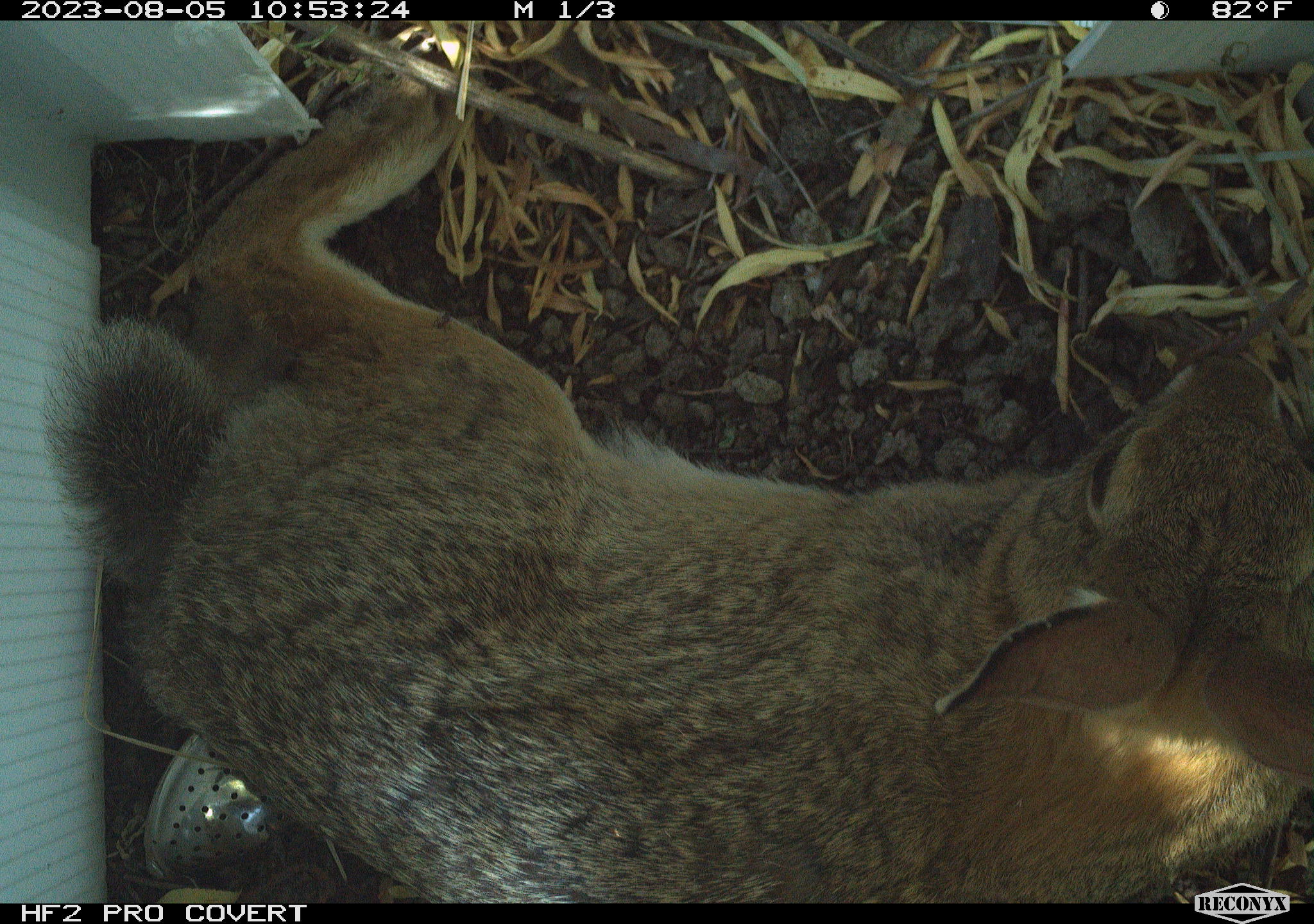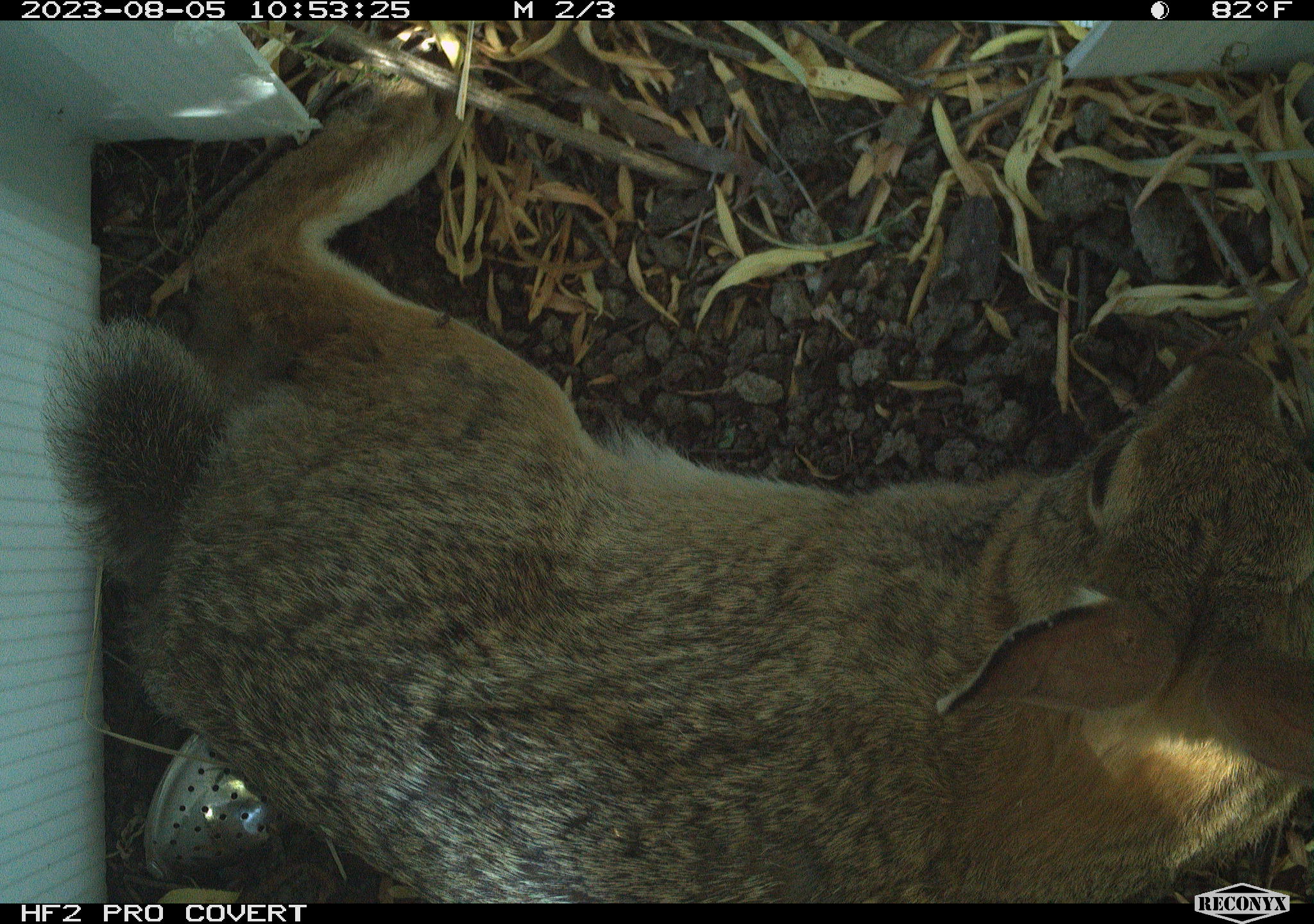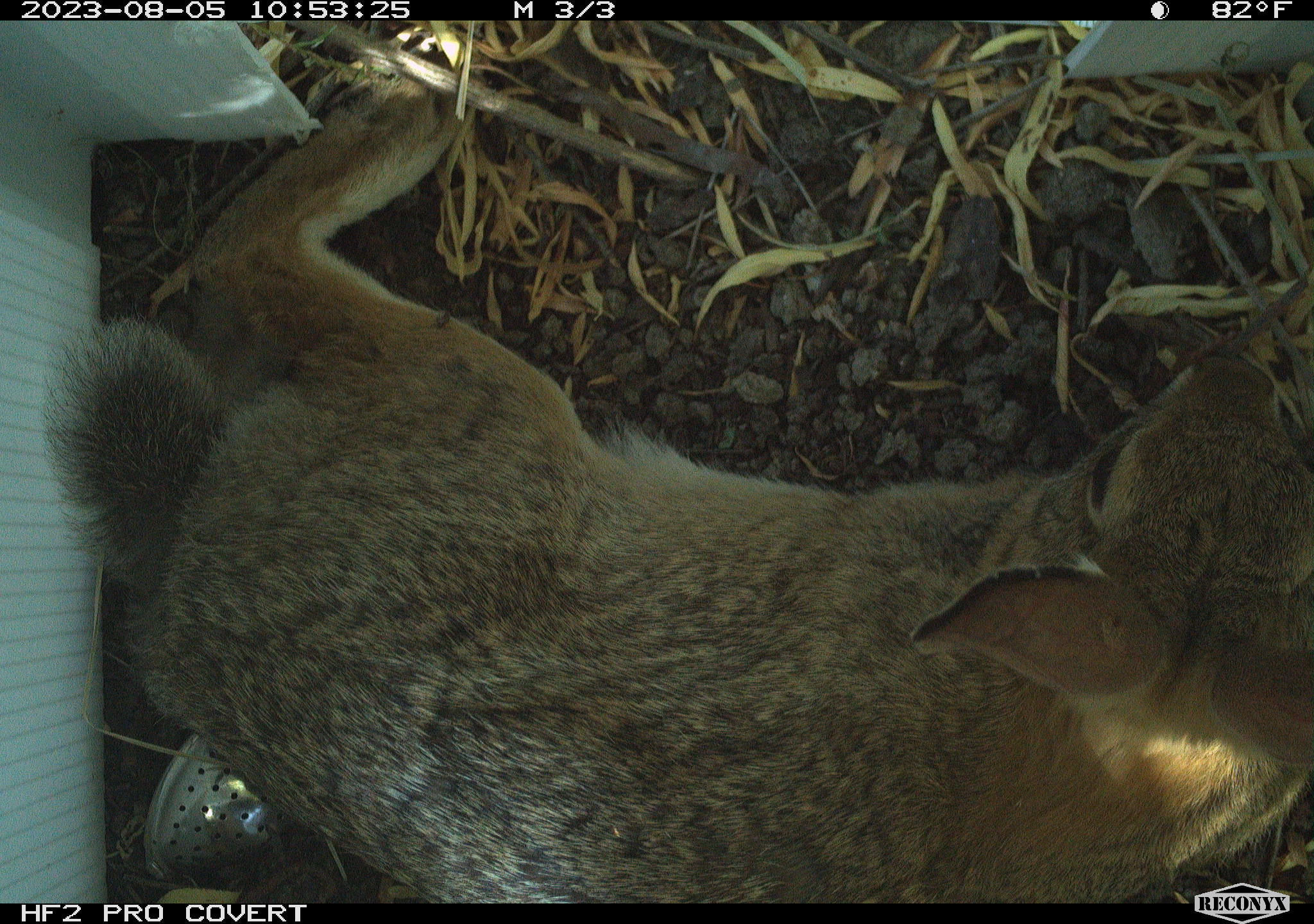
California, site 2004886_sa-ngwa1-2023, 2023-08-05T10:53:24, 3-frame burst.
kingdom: Animalia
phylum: Chordata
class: Mammalia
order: Lagomorpha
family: Leporidae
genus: Sylvilagus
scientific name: Sylvilagus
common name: cottontail rabbits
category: sylvilagus species